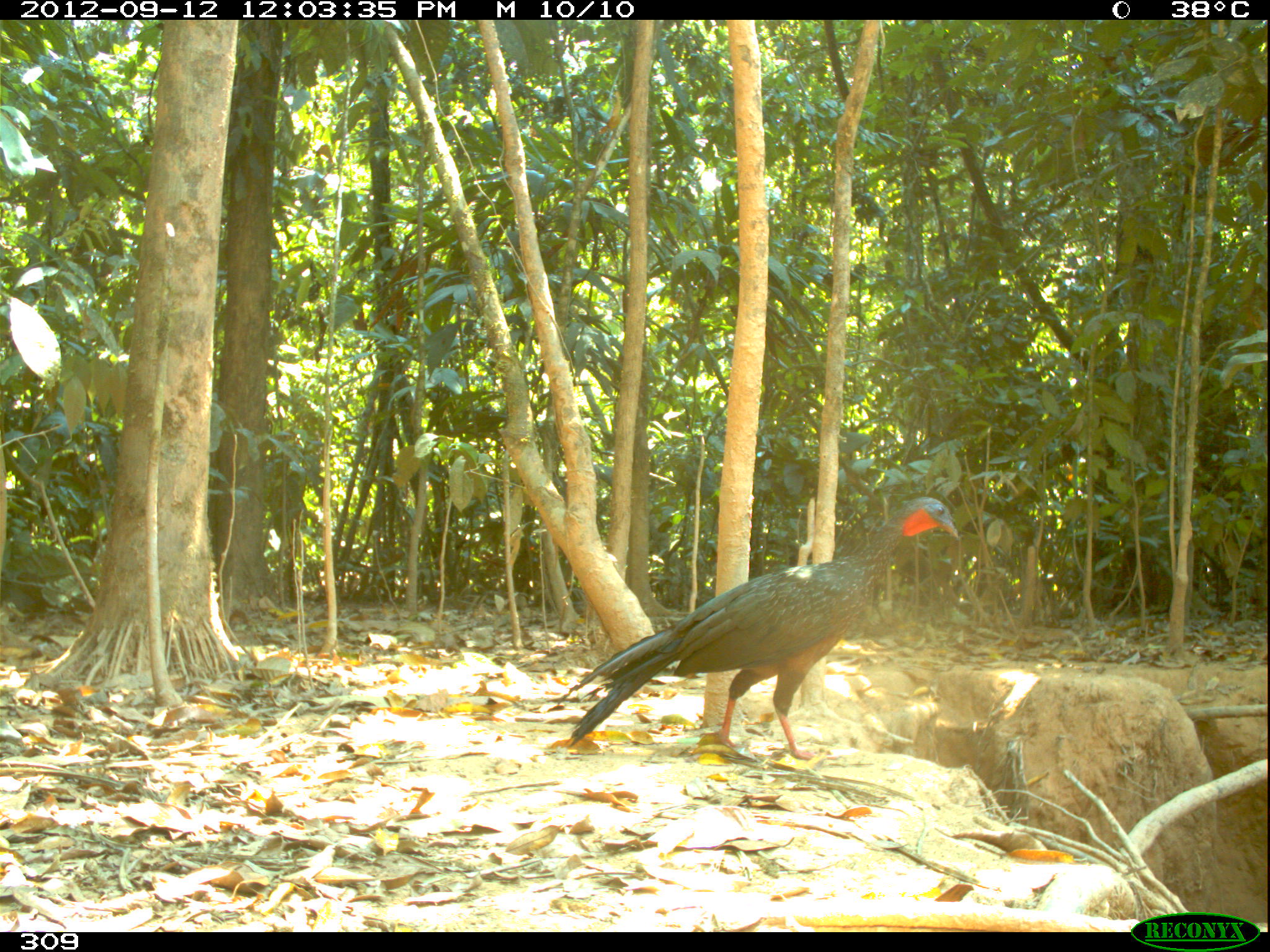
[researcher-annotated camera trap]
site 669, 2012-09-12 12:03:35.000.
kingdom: Animalia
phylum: Chordata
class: Aves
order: Galliformes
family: Cracidae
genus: Penelope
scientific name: Penelope jacquacu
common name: spix's guan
Penelope jacquacu (spix's guan).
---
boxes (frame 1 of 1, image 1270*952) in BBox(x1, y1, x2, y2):
penelope jacquacu: BBox(552, 496, 959, 759)